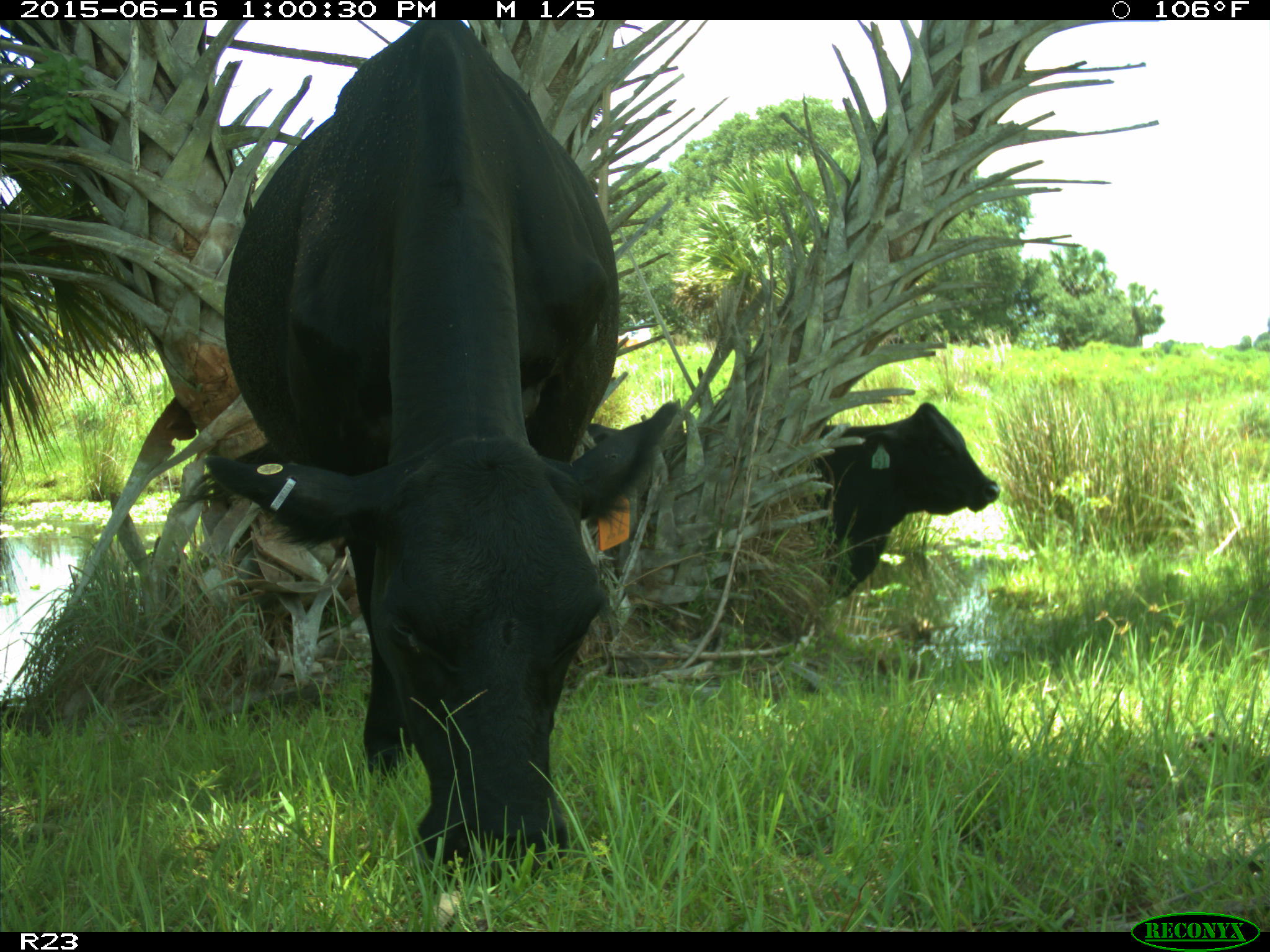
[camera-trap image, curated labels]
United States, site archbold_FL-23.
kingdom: Animalia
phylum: Chordata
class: Mammalia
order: Artiodactyla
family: Bovidae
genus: Bos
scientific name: Bos taurus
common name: domestic cow